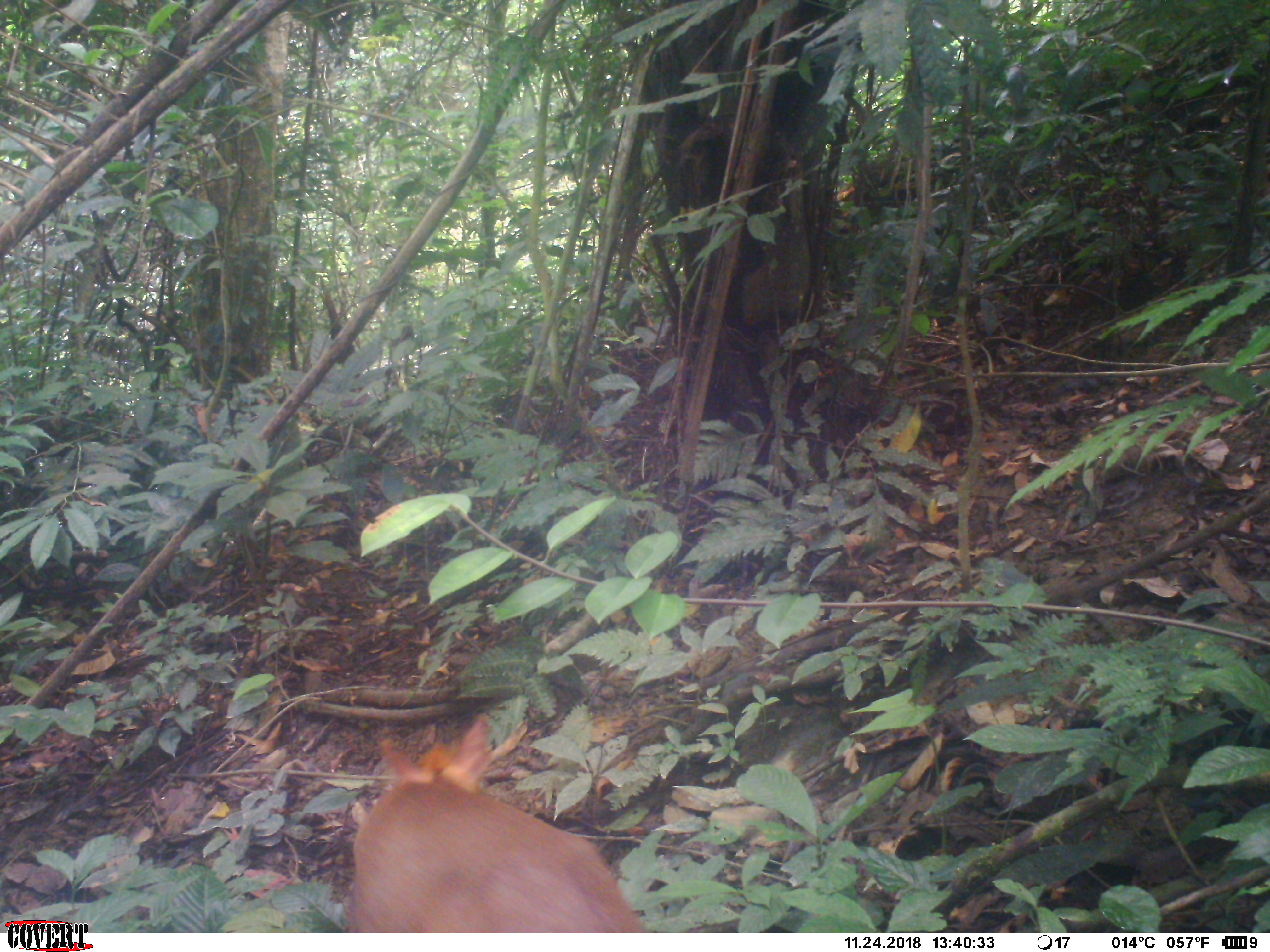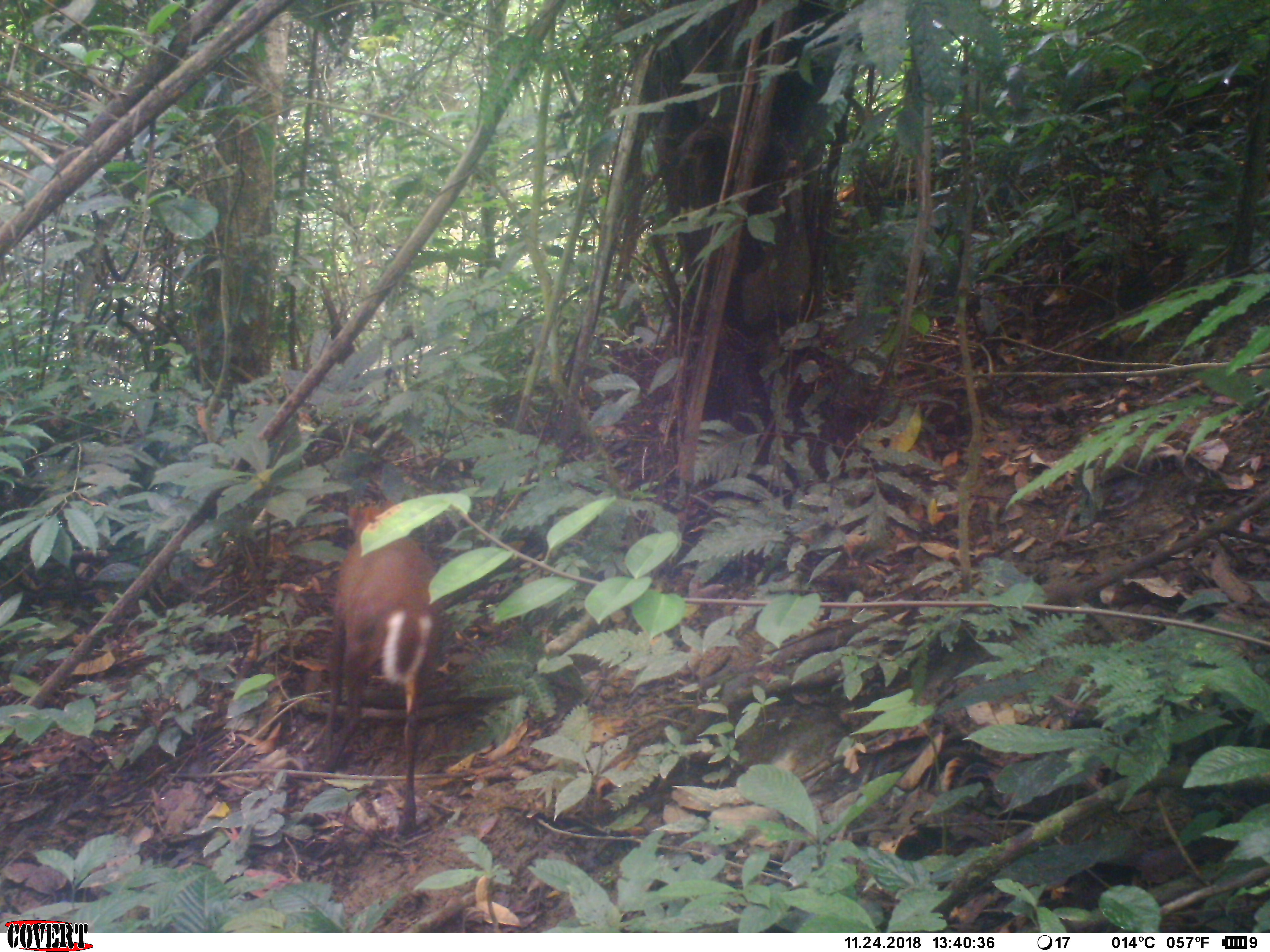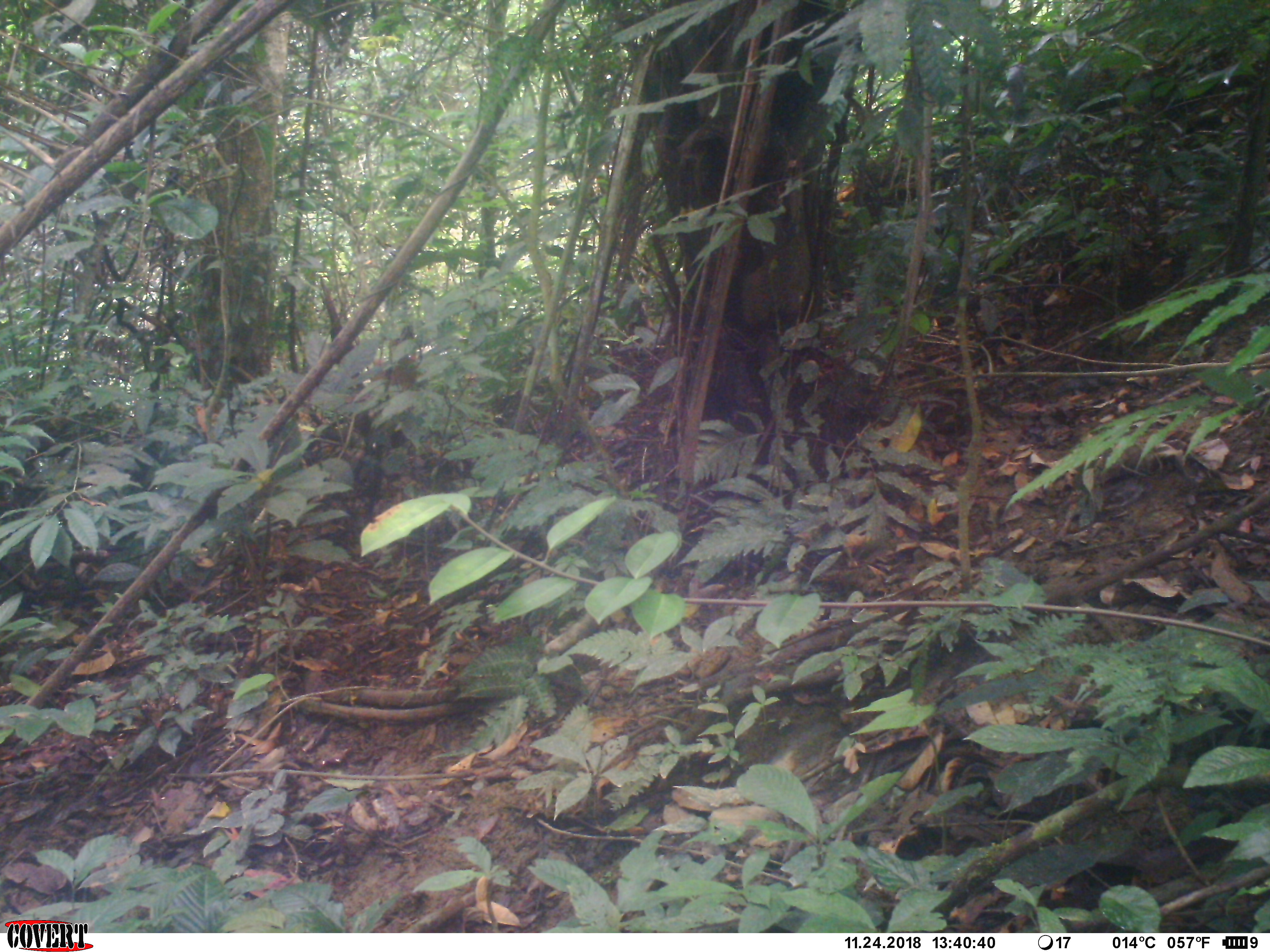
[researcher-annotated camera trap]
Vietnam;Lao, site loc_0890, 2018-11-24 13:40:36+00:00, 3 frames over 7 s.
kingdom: Animalia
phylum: Chordata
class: Mammalia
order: Artiodactyla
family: Cervidae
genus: Muntiacus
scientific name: Muntiacus rooseveltorum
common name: roosevelt's muntjac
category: roosevelts muntjac group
Roosevelts muntjac group (roosevelt's muntjac) (Muntiacus rooseveltorum). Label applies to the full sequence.